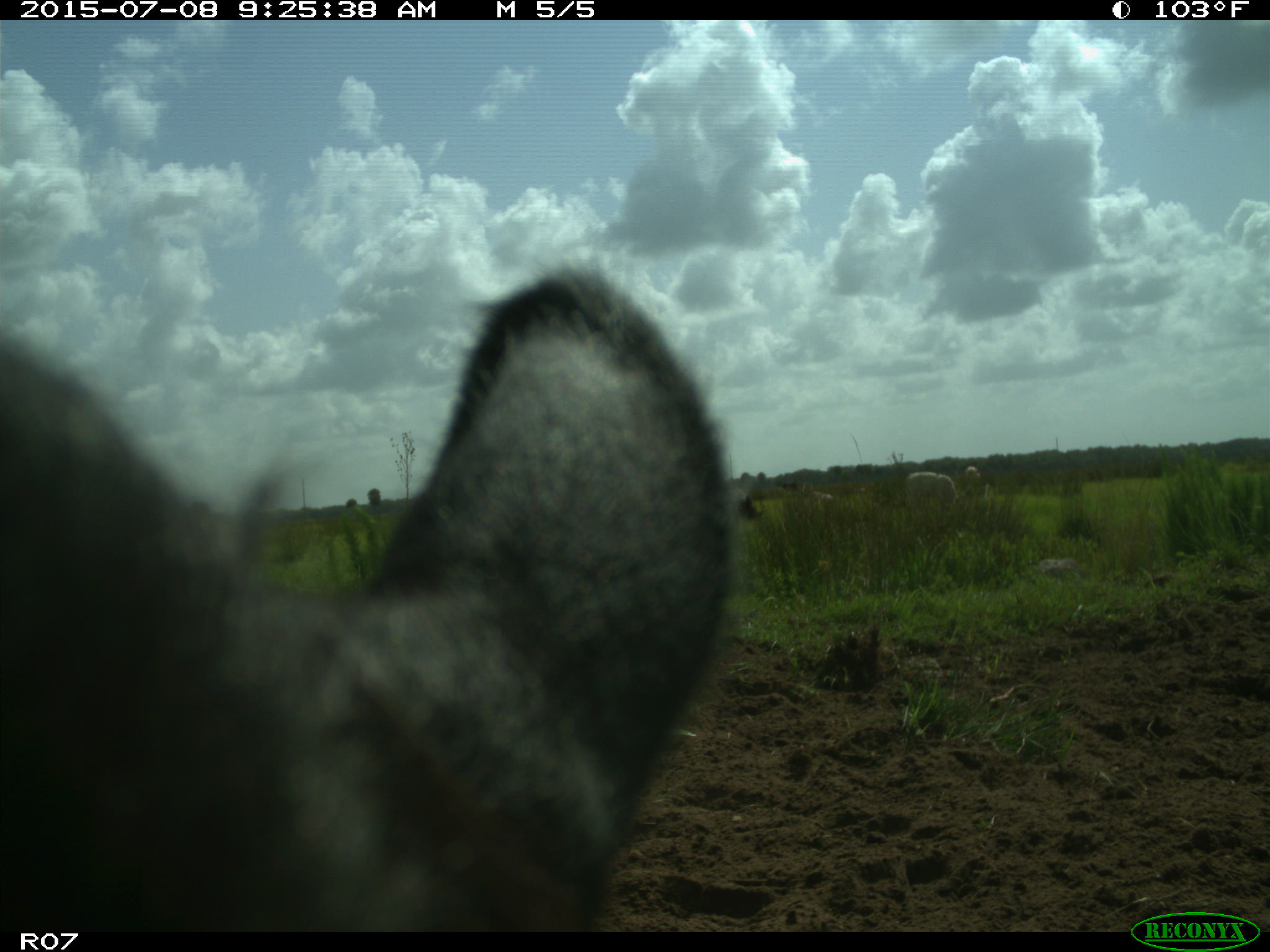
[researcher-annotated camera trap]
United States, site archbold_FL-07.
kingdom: Animalia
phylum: Chordata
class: Mammalia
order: Artiodactyla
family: Bovidae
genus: Bos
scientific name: Bos taurus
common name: domestic cow